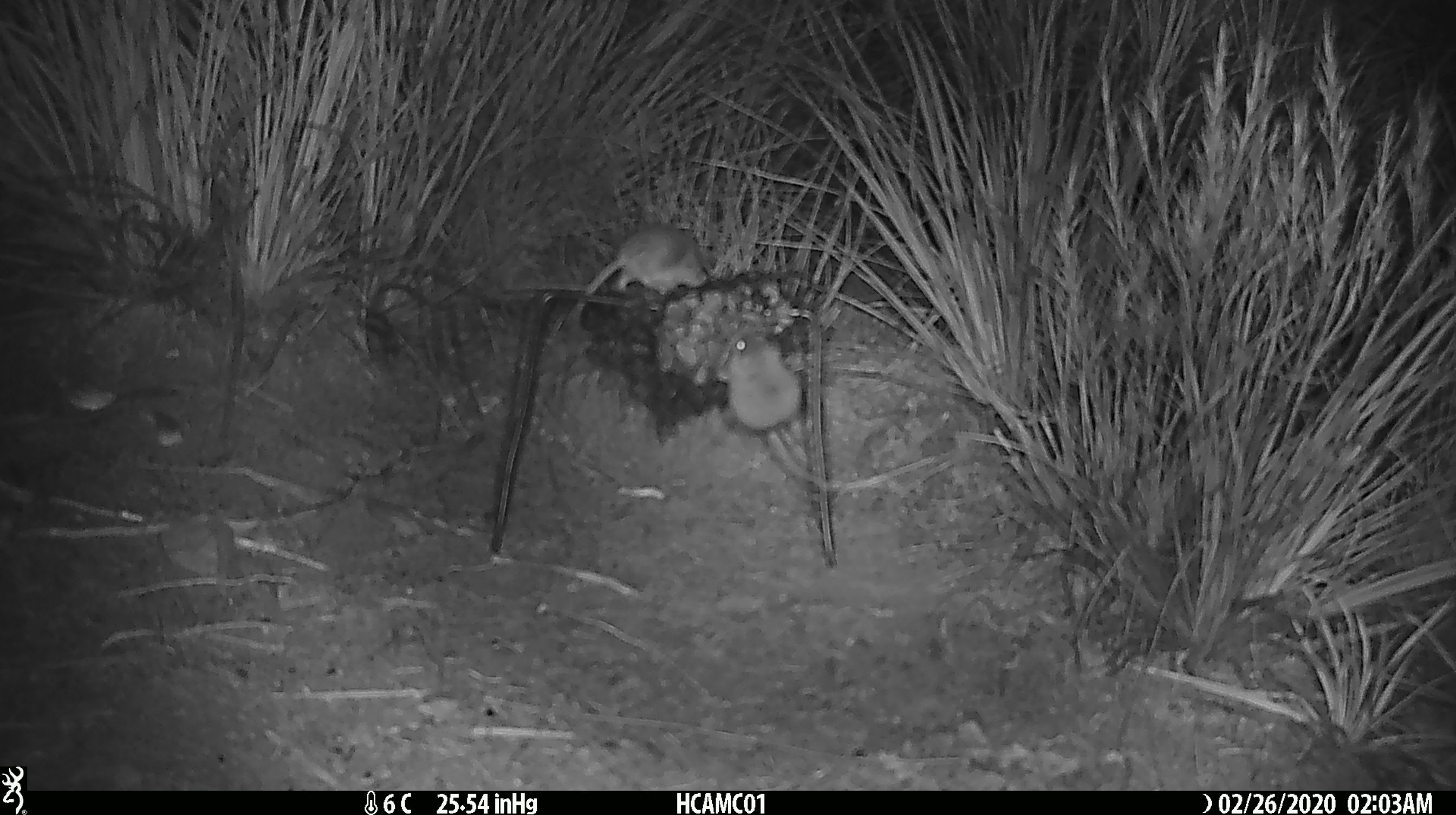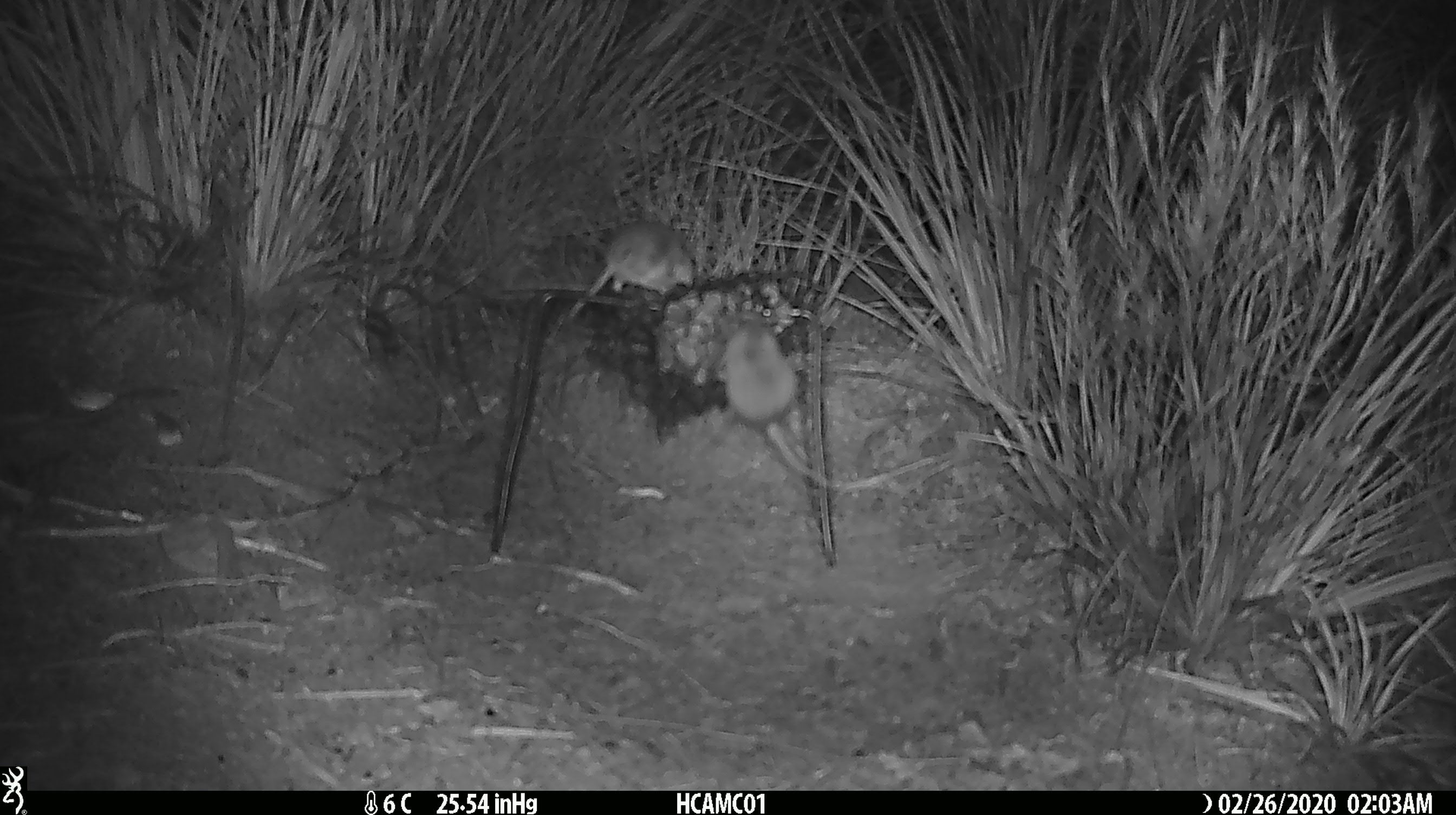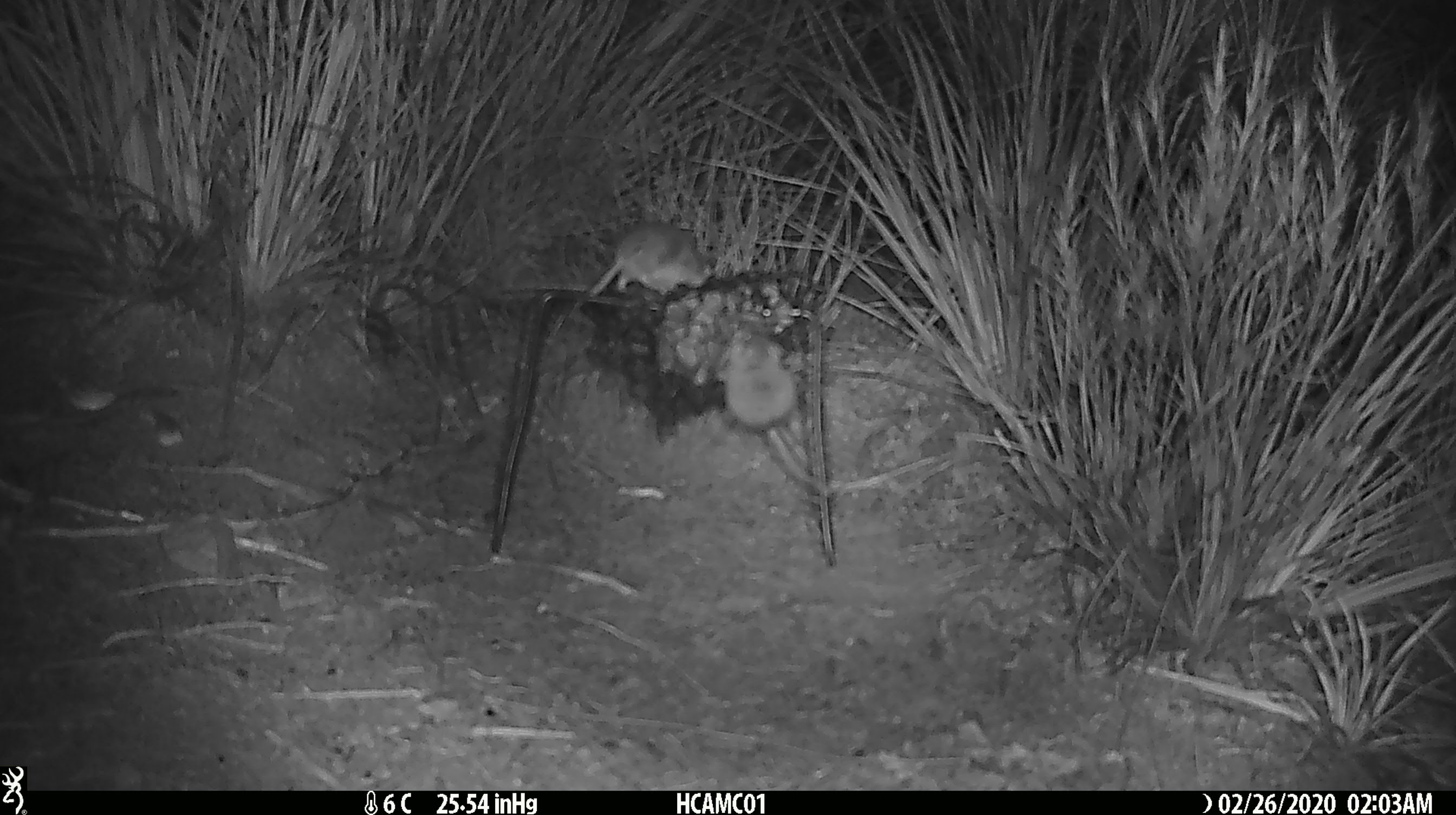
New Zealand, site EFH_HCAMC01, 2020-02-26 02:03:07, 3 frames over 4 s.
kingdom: Animalia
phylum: Chordata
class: Mammalia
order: Rodentia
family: Muridae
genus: Mus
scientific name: Mus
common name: mouse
Mouse (Mus).